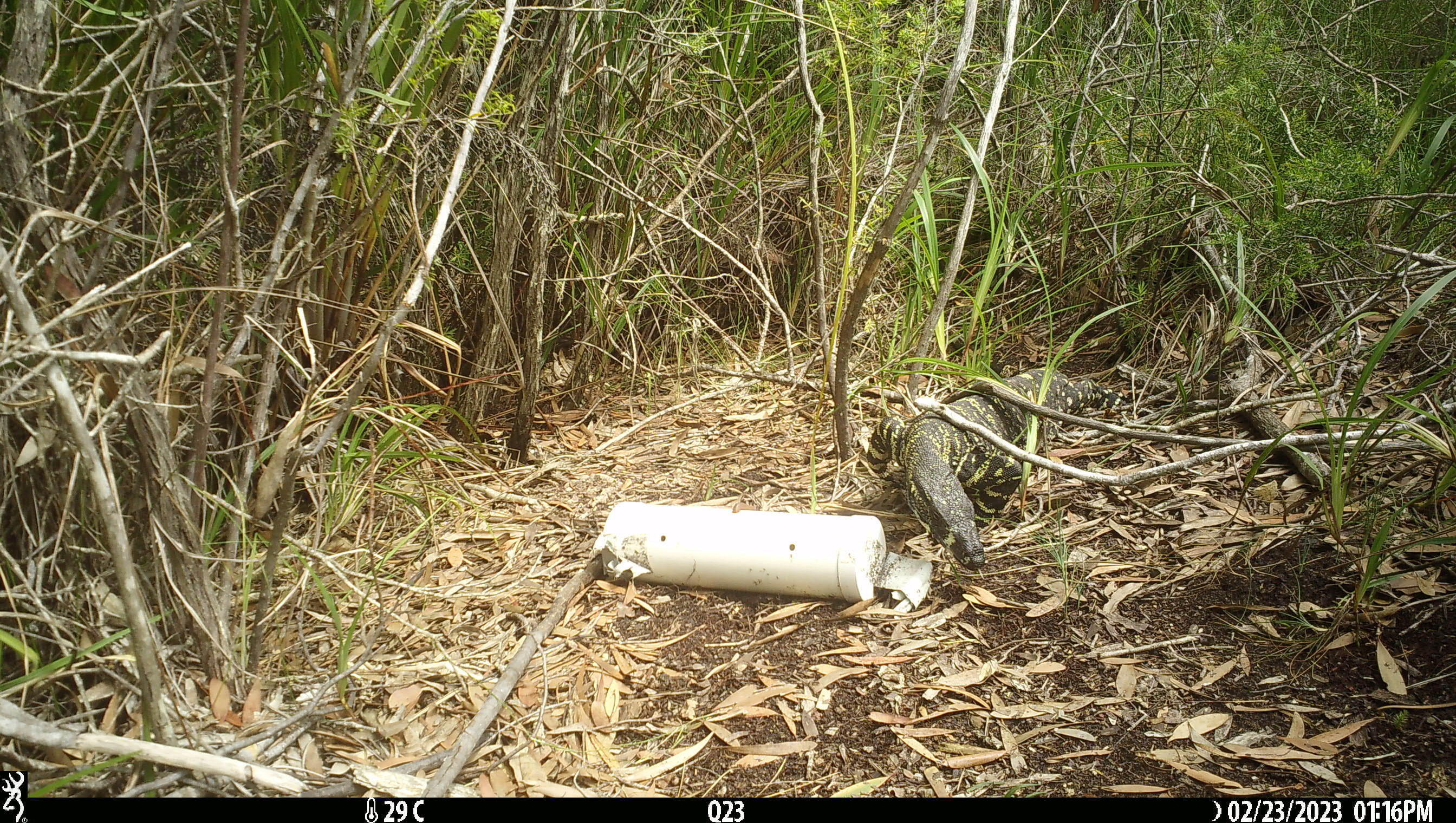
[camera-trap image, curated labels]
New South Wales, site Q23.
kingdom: Animalia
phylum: Chordata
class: Reptilia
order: Squamata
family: Varanidae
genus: Varanus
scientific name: Varanus varius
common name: lace monitor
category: goanna